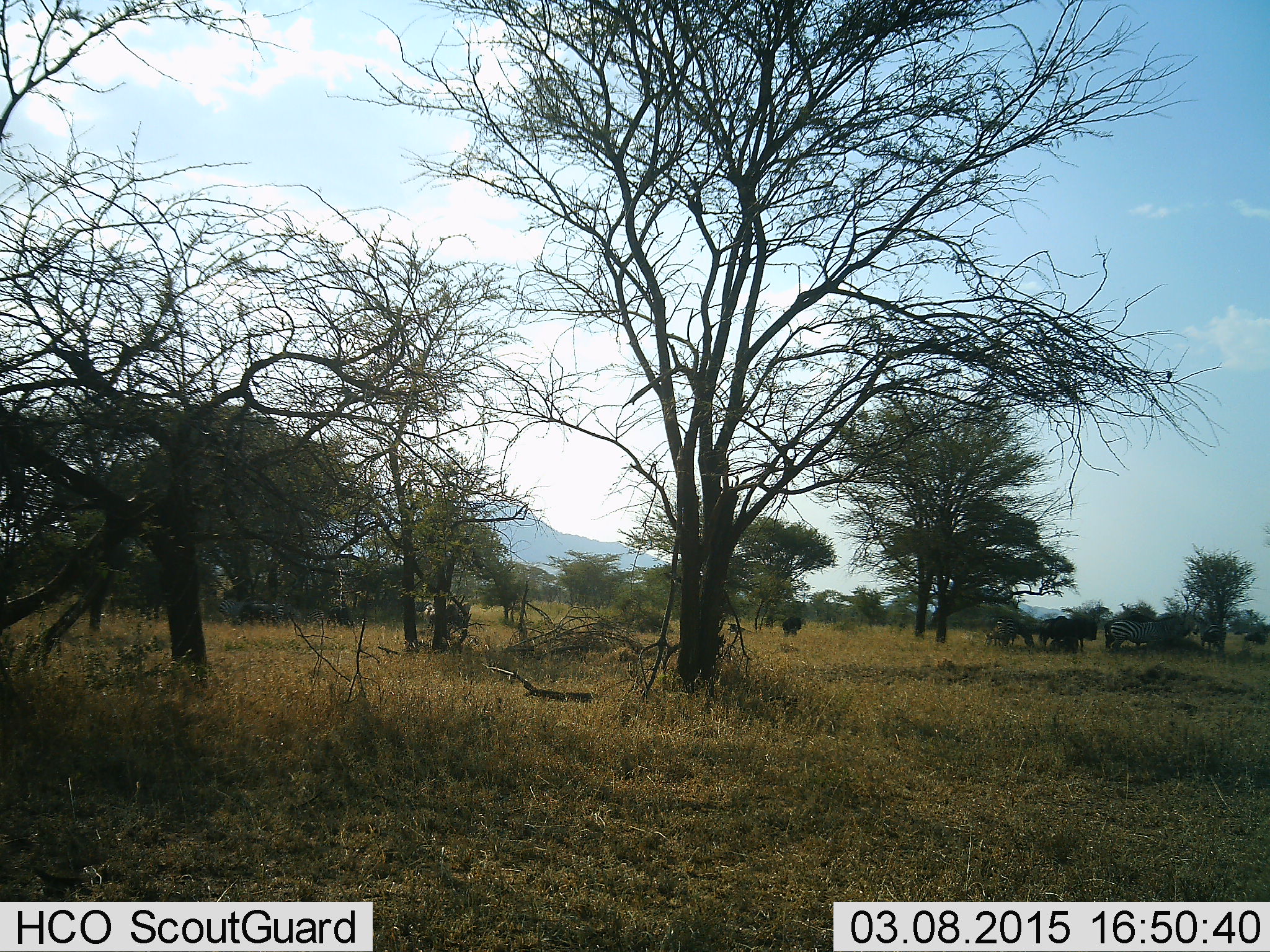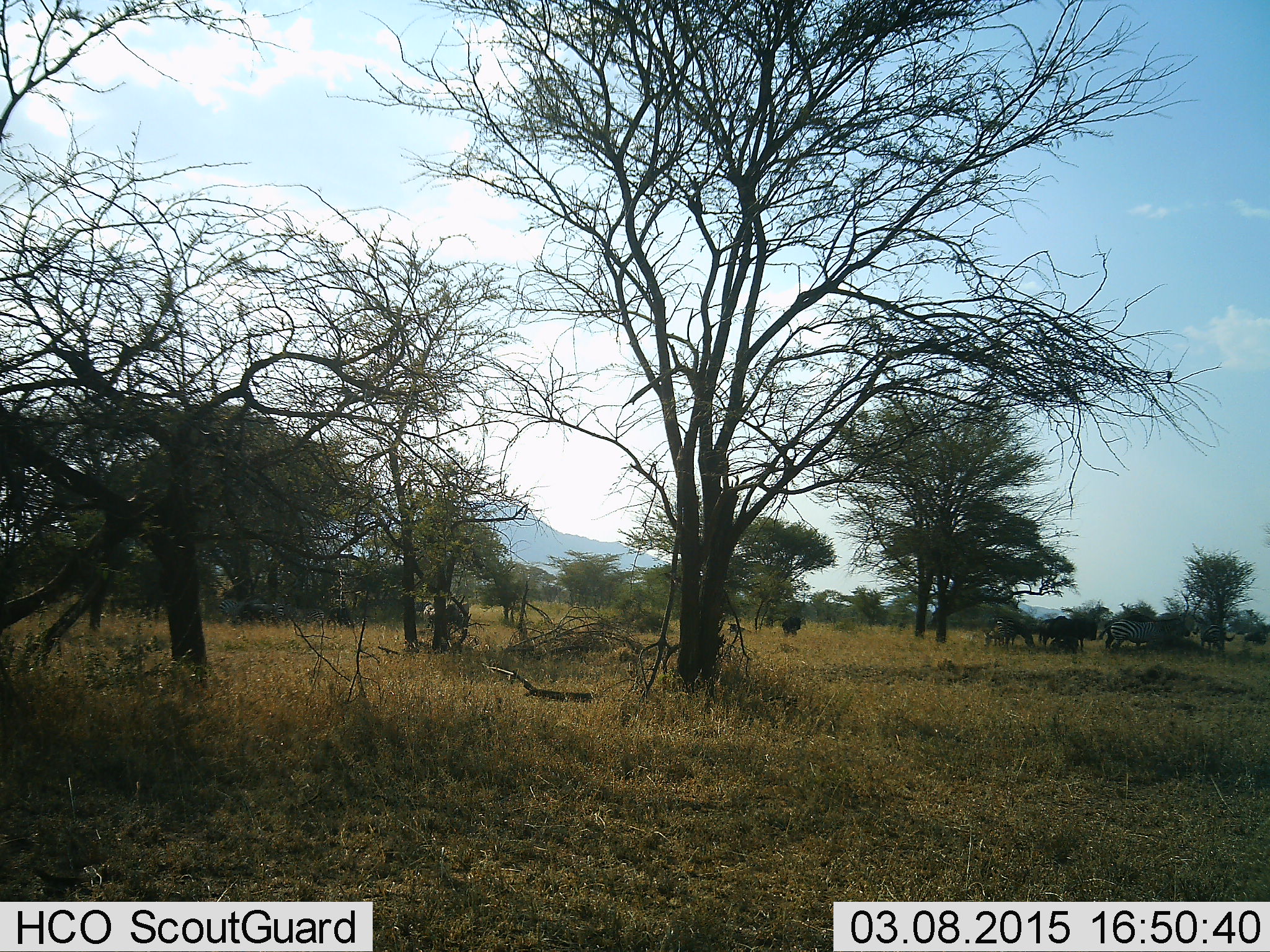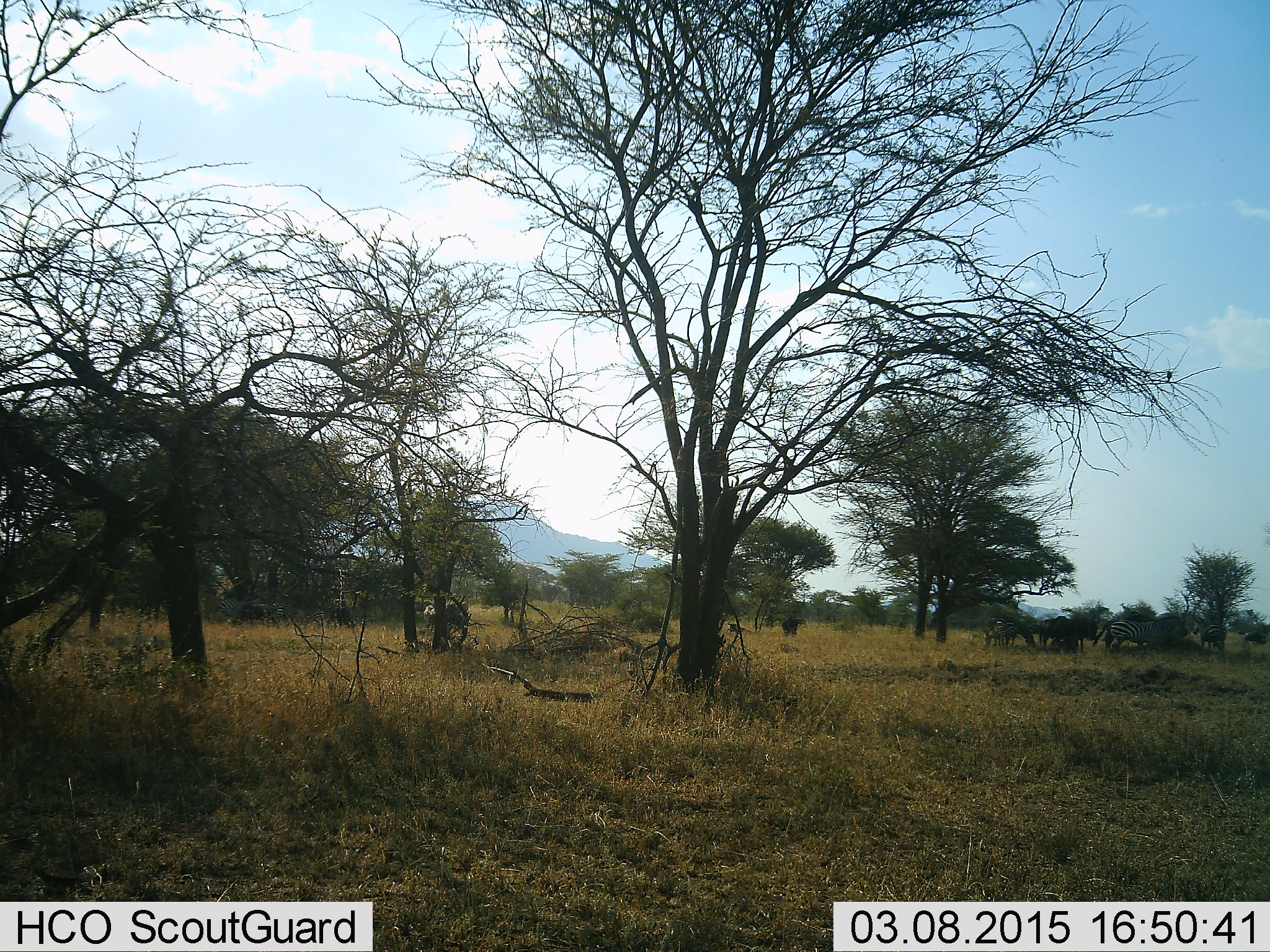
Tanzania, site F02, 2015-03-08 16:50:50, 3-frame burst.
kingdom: Animalia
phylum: Chordata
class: Mammalia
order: Perissodactyla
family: Equidae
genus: Equus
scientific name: Equus quagga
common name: plains zebra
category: zebra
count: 3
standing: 79%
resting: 7%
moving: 14%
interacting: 0%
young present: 0%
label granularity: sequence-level